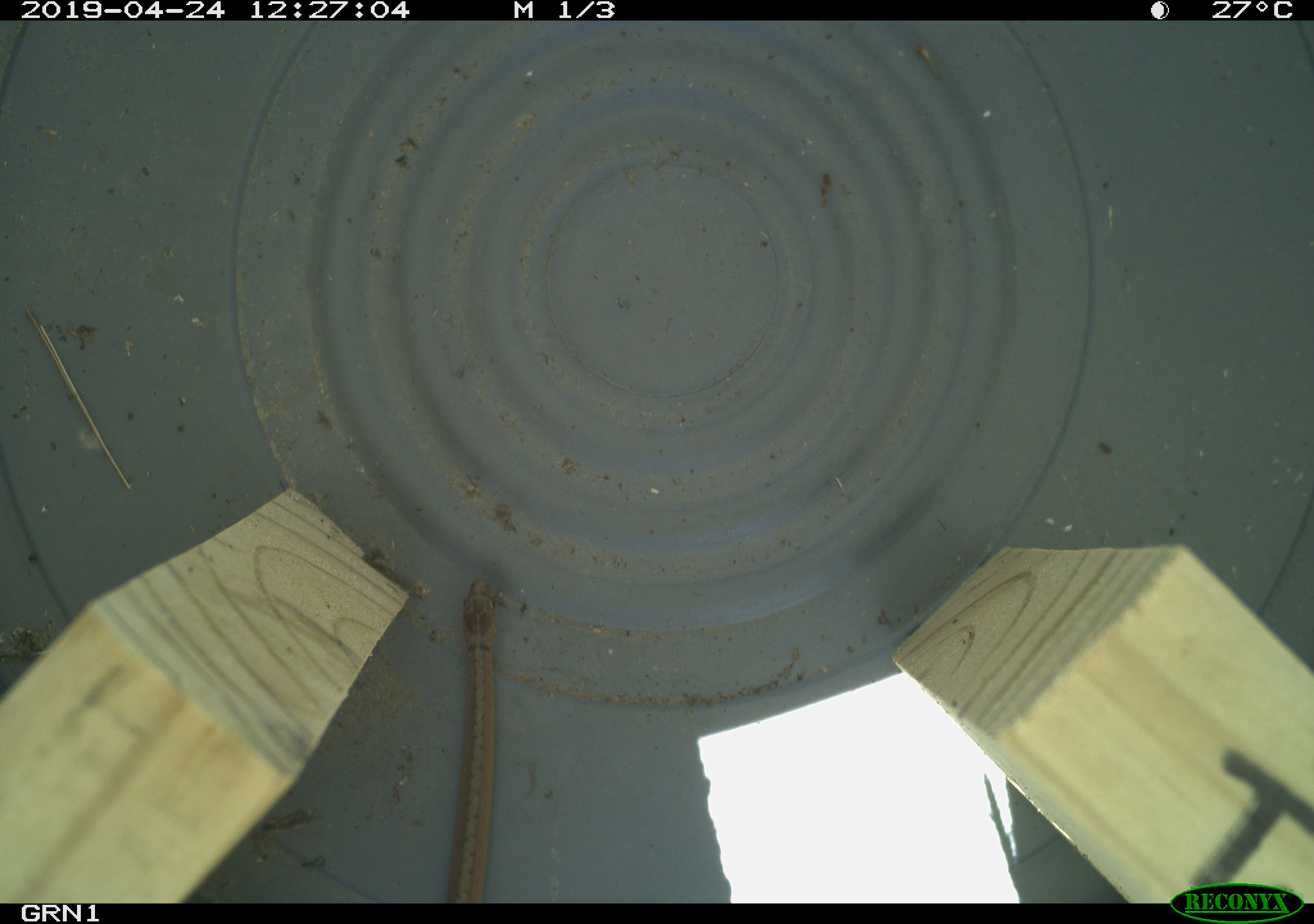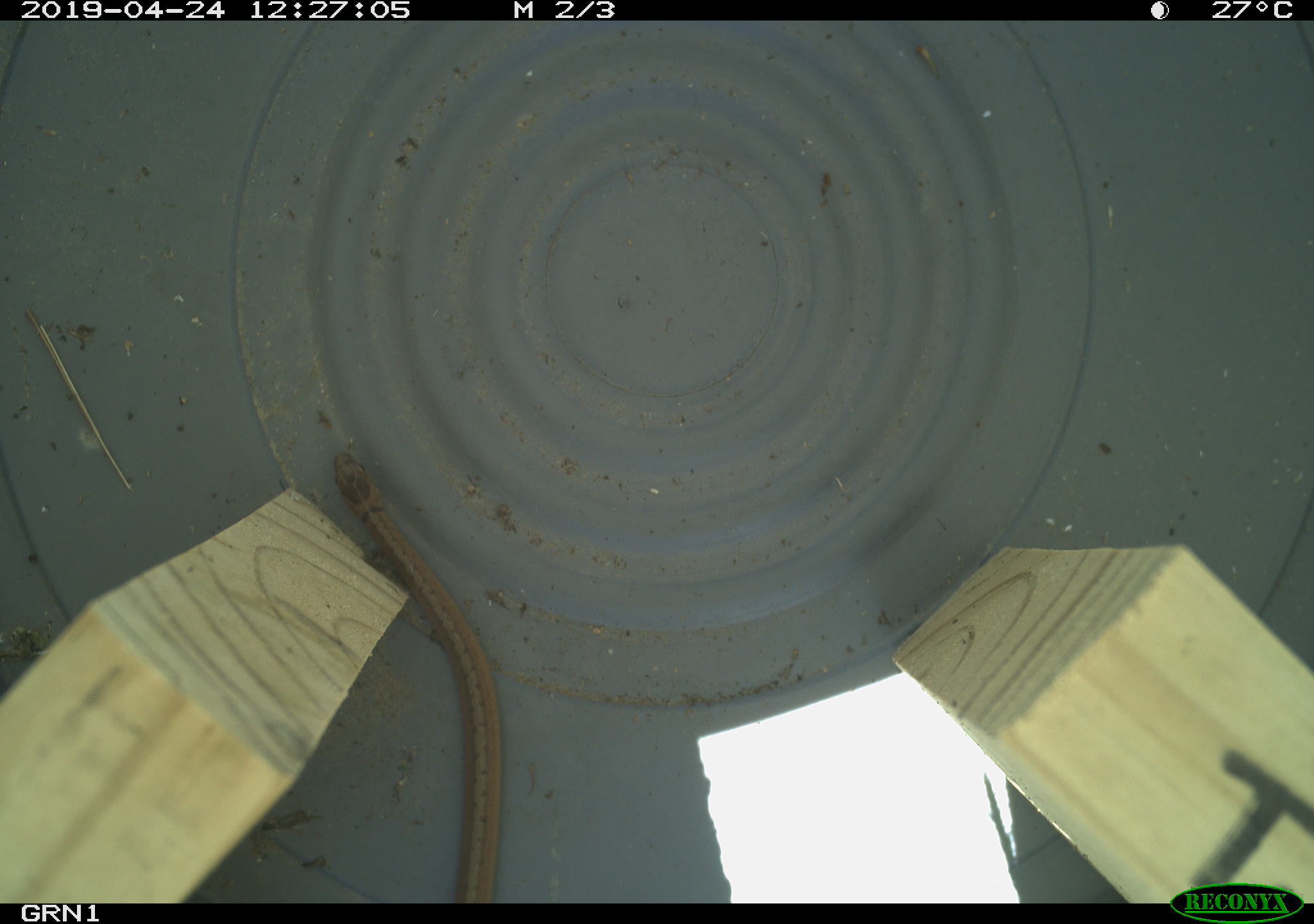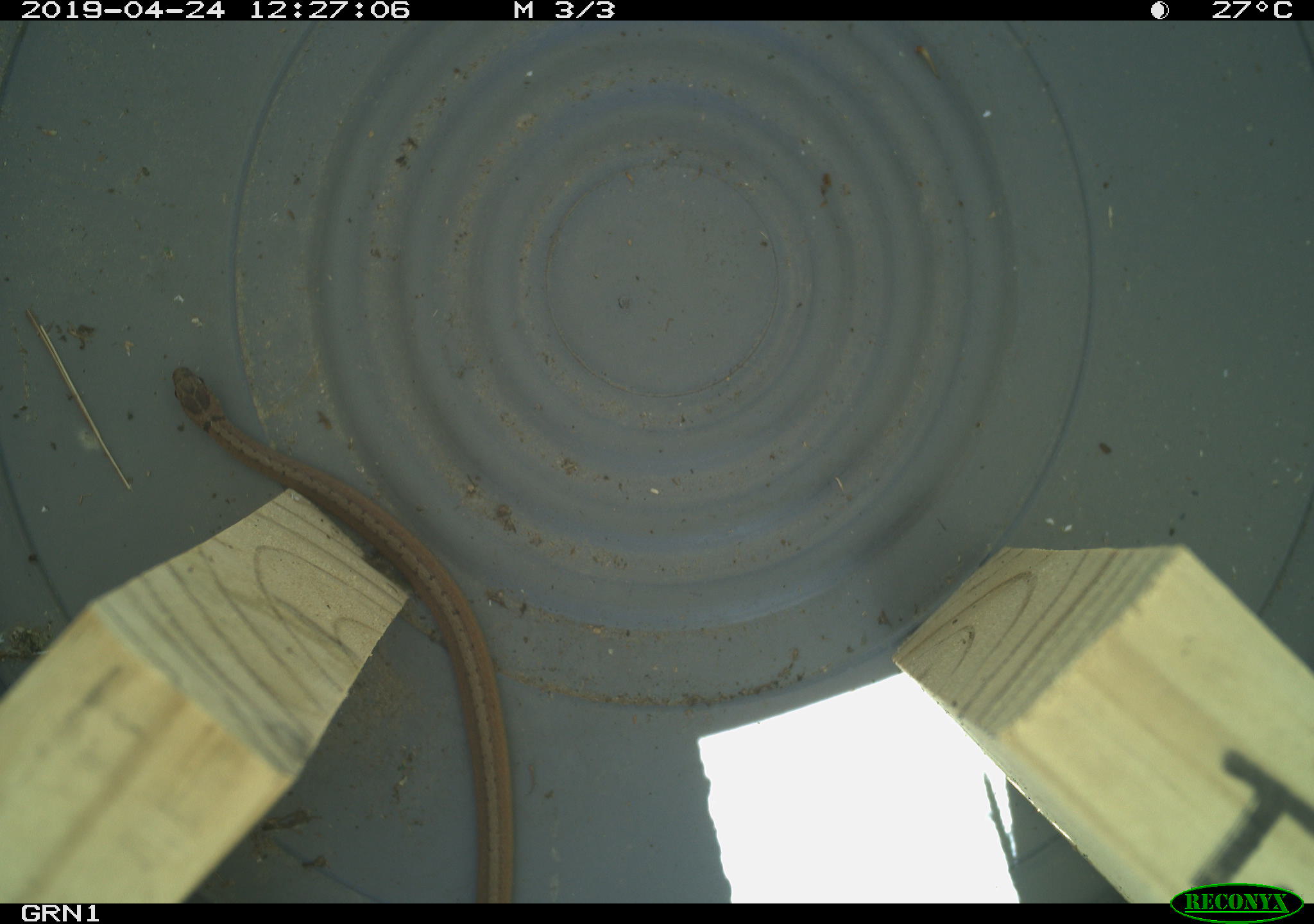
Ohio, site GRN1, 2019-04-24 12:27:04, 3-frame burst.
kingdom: Animalia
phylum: Chordata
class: Reptilia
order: Squamata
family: Colubridae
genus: Storeria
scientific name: Storeria dekayi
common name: dekay's brownsnake